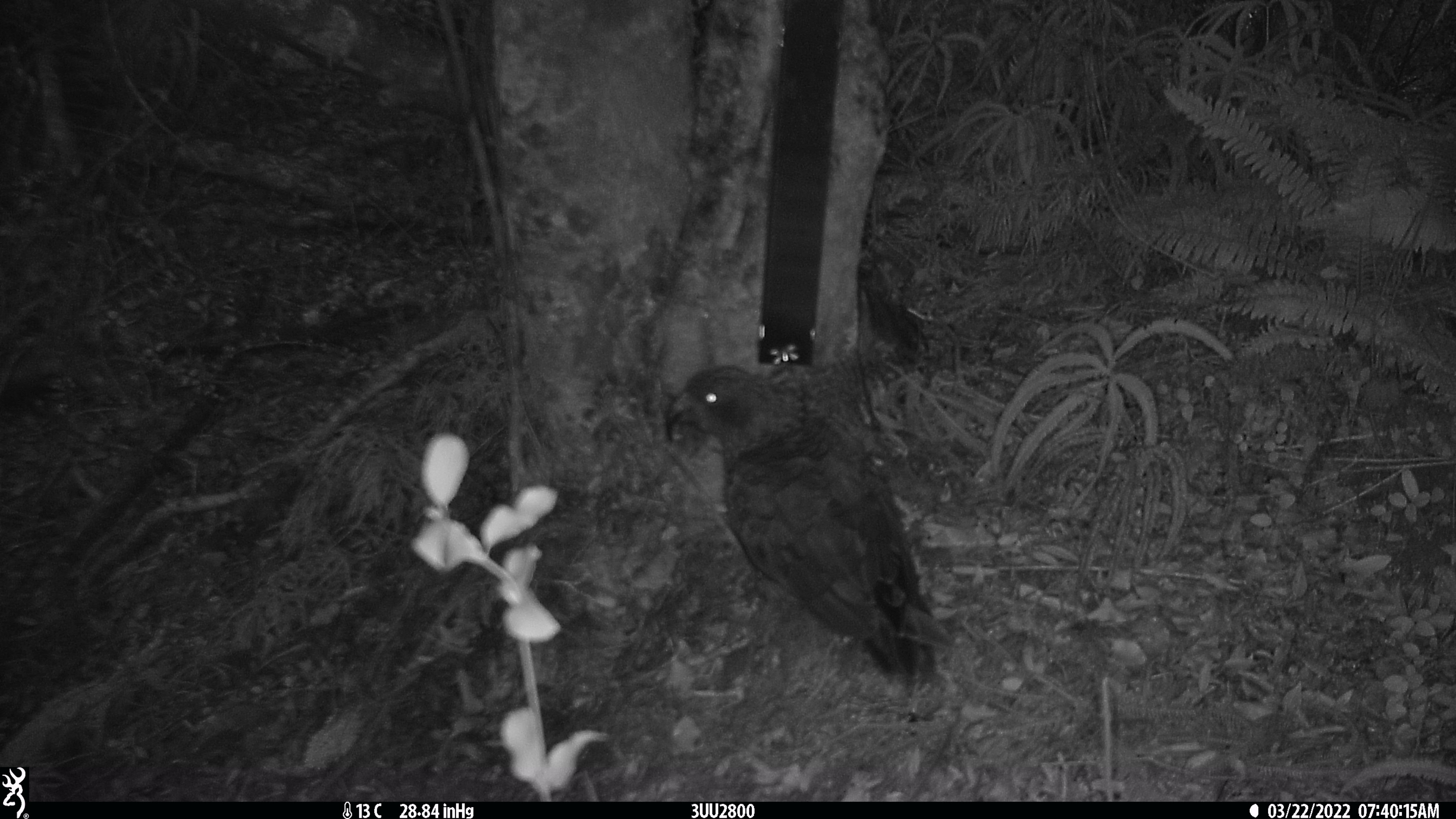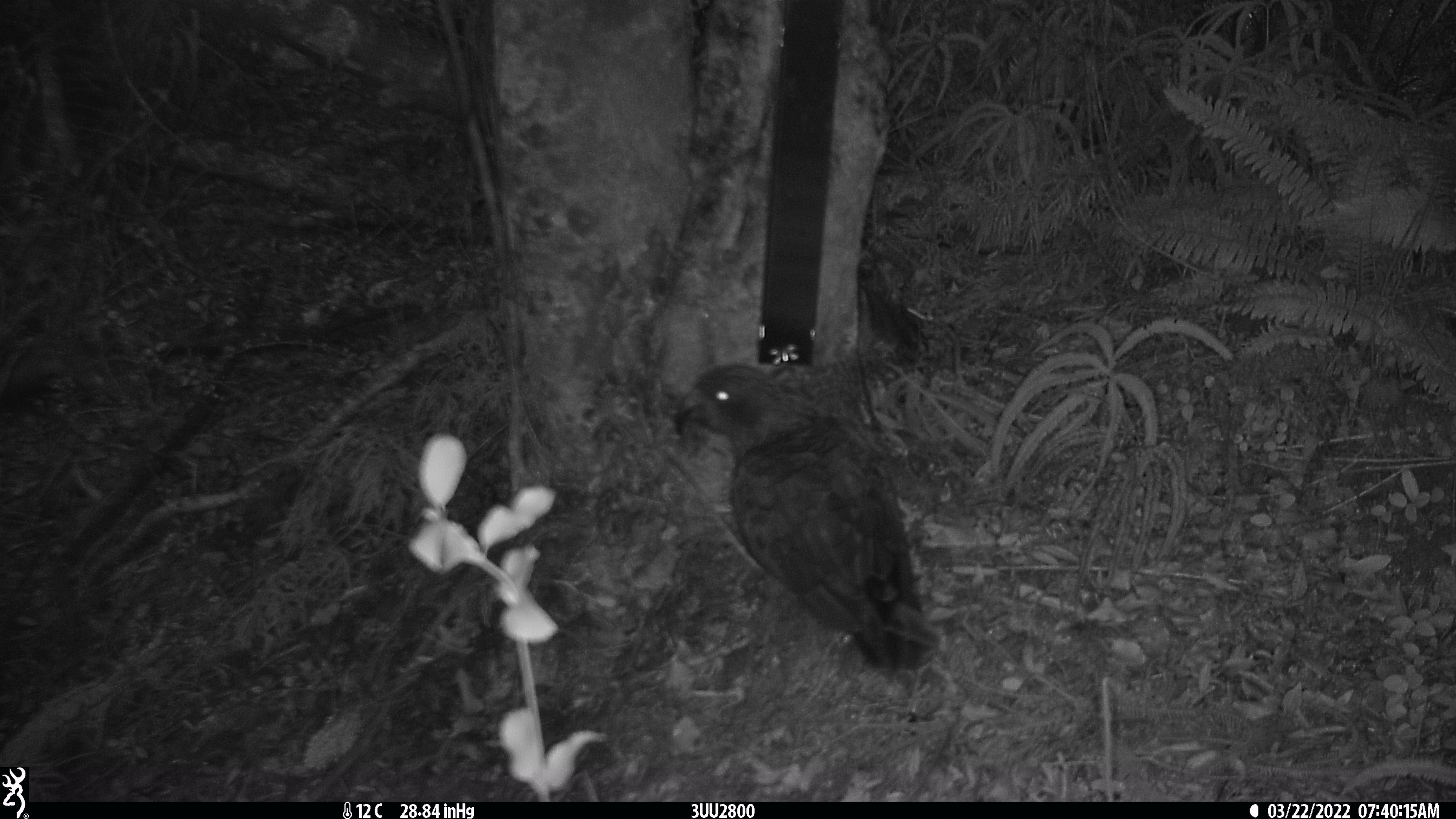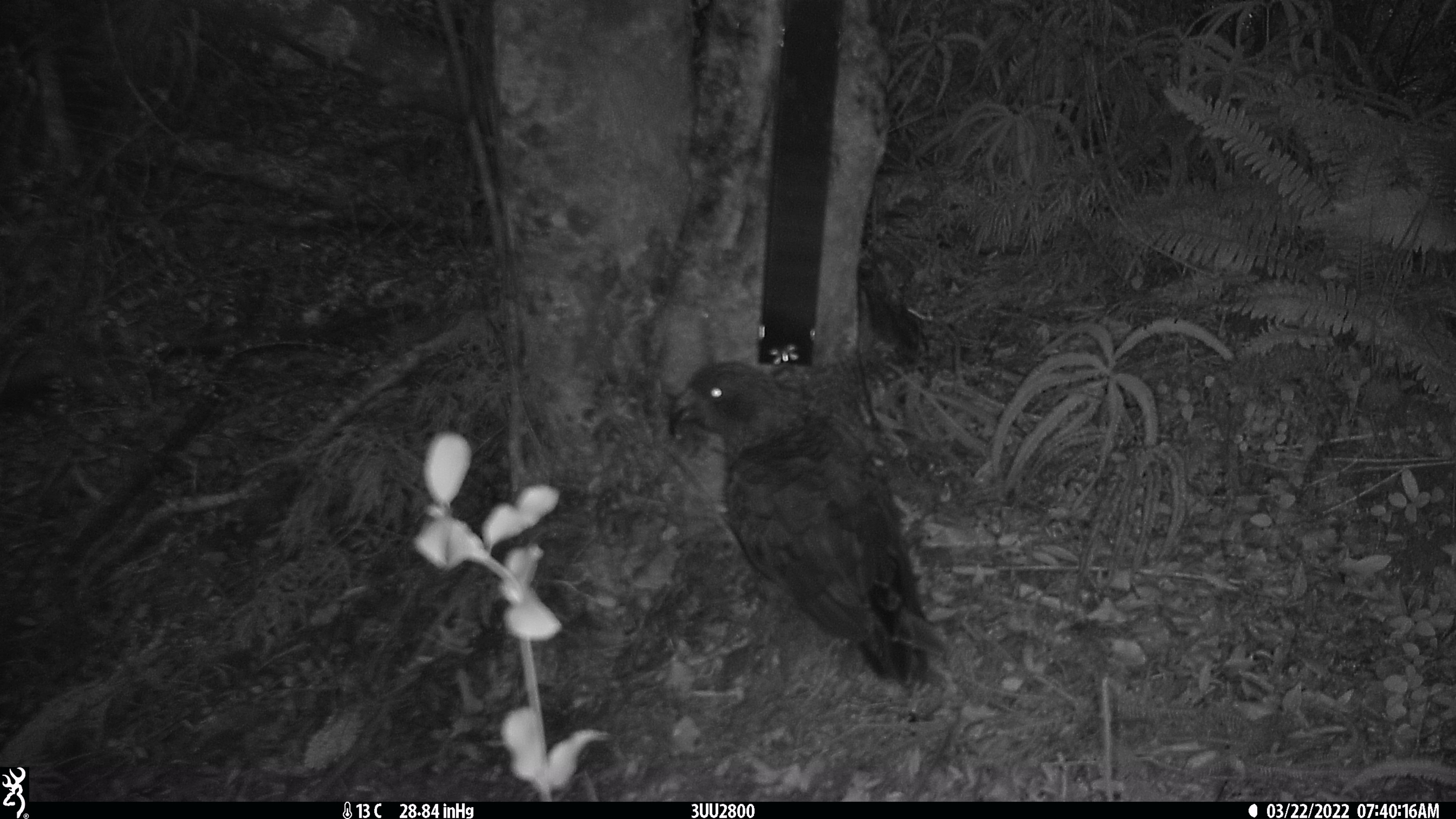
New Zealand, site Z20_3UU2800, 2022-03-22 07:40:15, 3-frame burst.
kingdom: Animalia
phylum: Chordata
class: Aves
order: Psittaciformes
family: Strigopidae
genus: Nestor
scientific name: Nestor notabilis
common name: kea